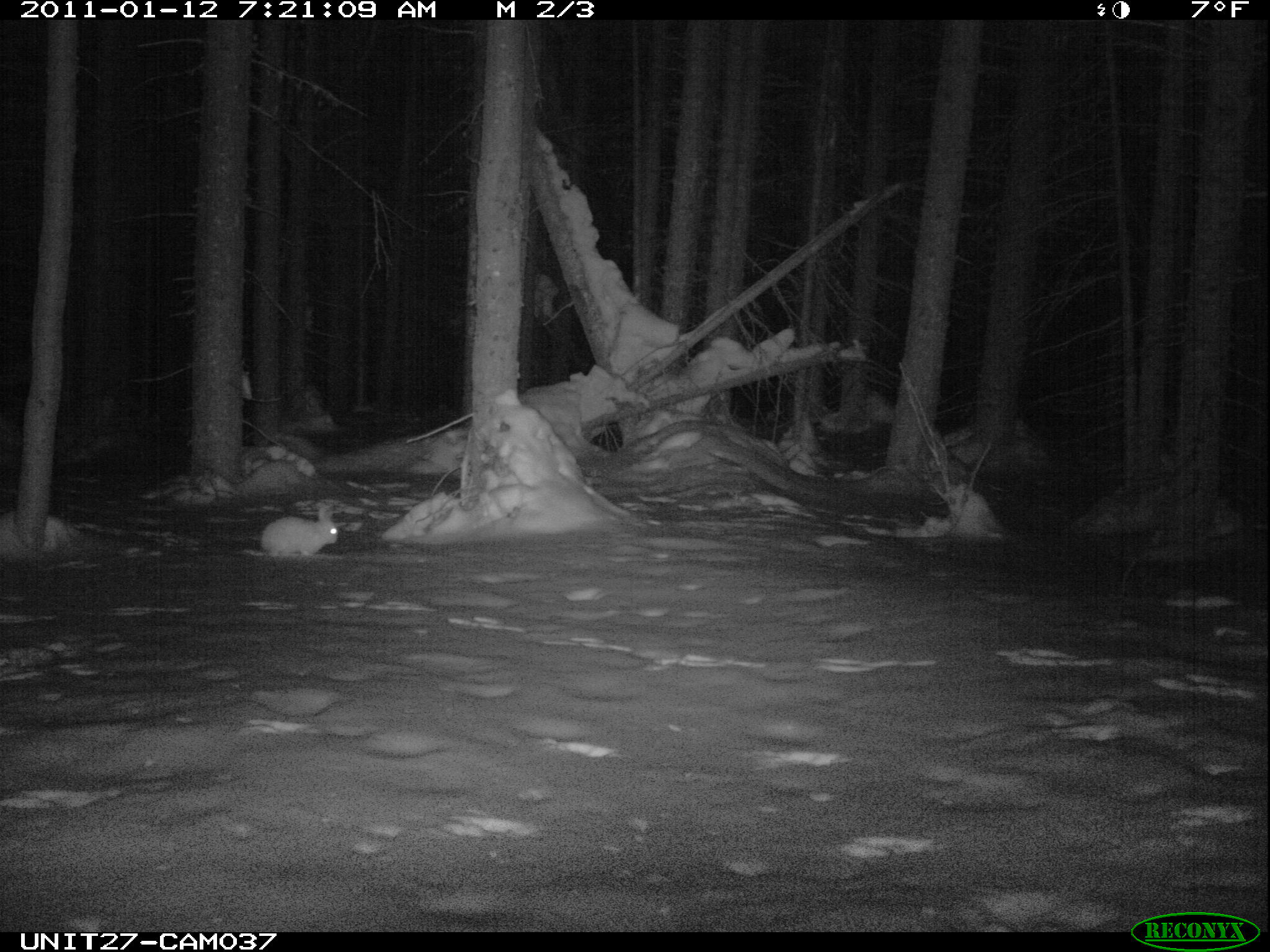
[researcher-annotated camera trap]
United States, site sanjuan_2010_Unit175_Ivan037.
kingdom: Animalia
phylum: Chordata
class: Mammalia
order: Lagomorpha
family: Leporidae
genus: Lepus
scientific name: Lepus americanus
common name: snowshoe hare